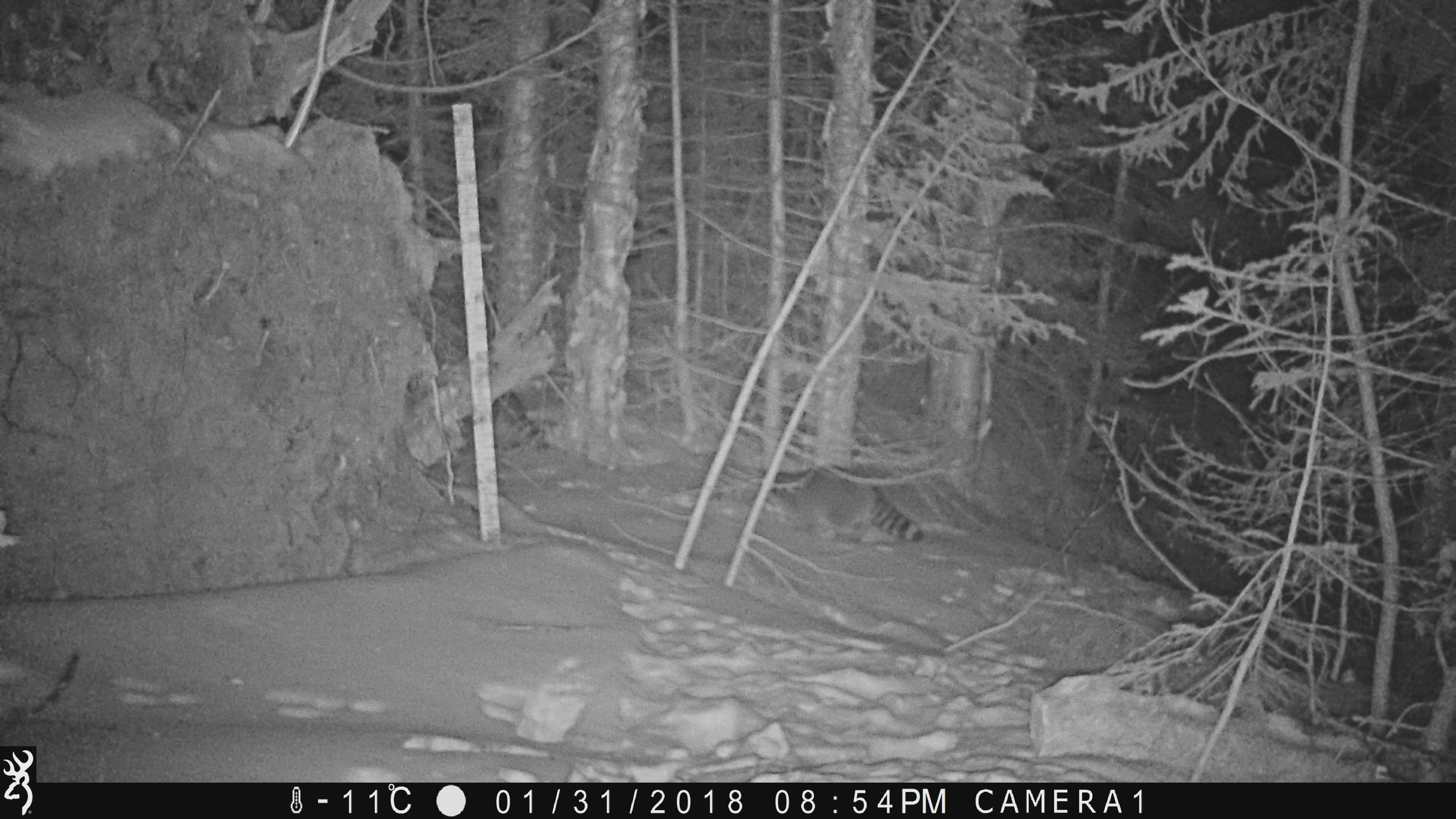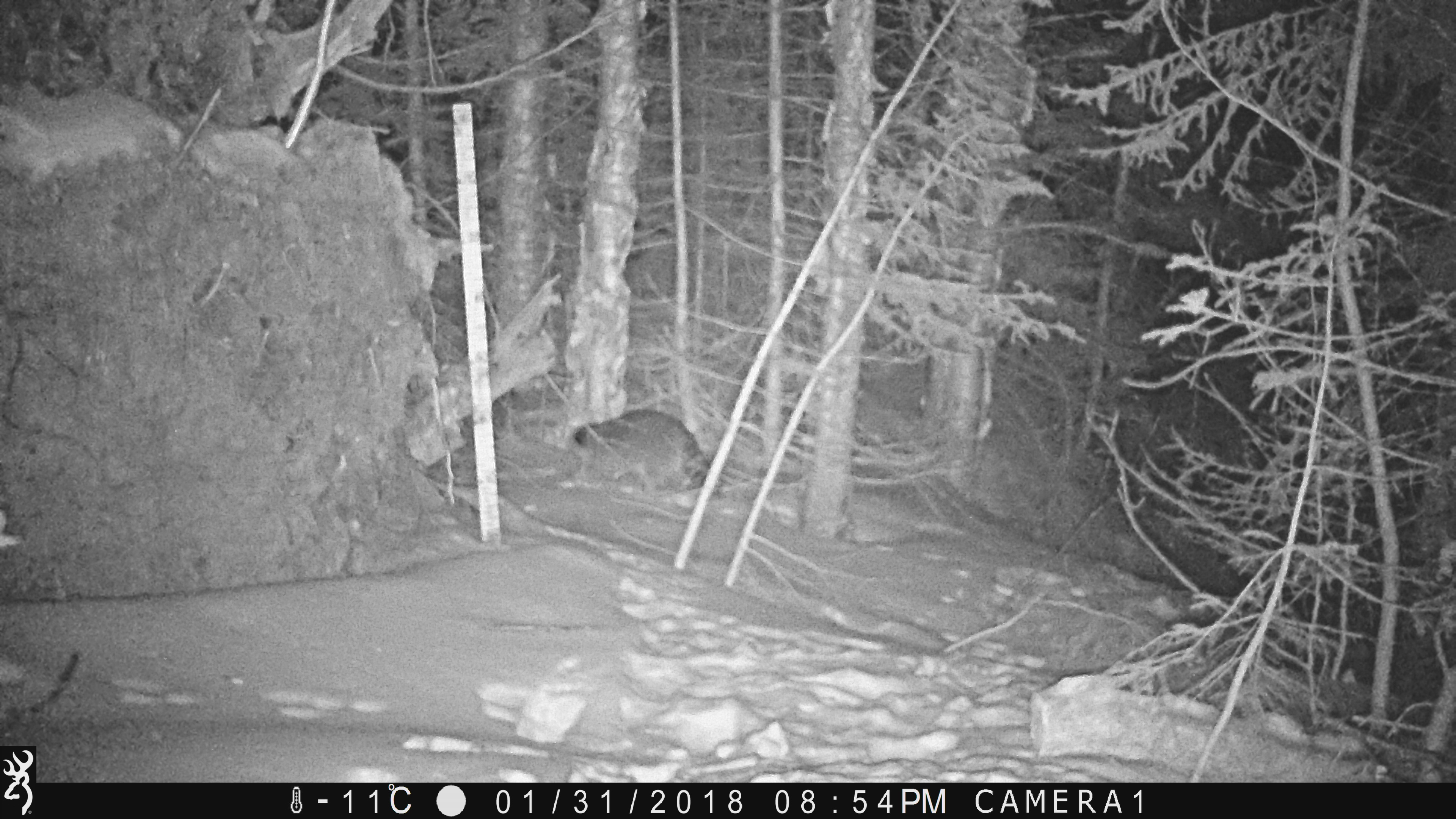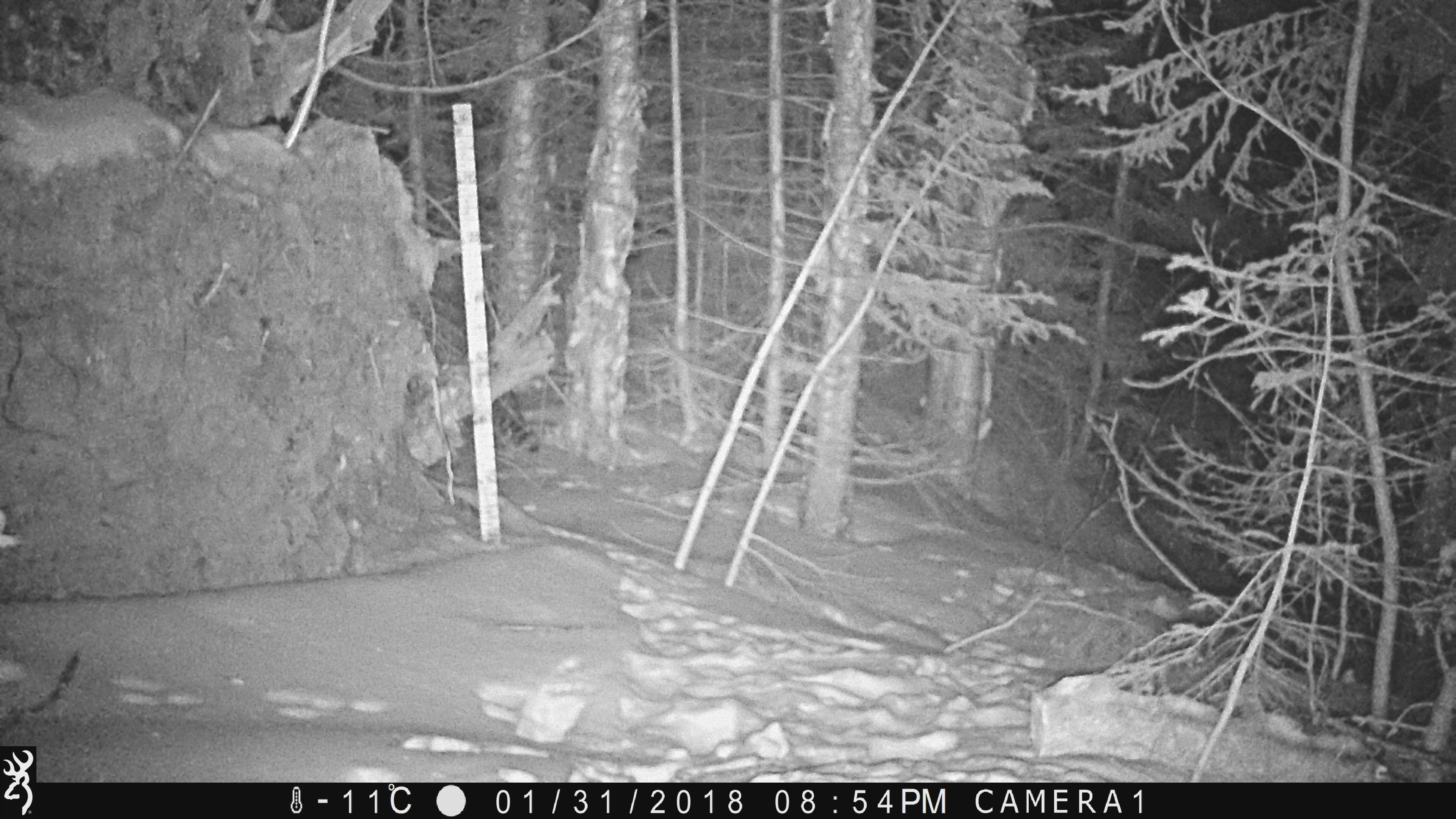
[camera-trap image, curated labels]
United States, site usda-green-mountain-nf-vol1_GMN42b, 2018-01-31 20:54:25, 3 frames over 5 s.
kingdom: Animalia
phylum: Chordata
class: Mammalia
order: Carnivora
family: Procyonidae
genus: Procyon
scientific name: Procyon lotor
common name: raccoon